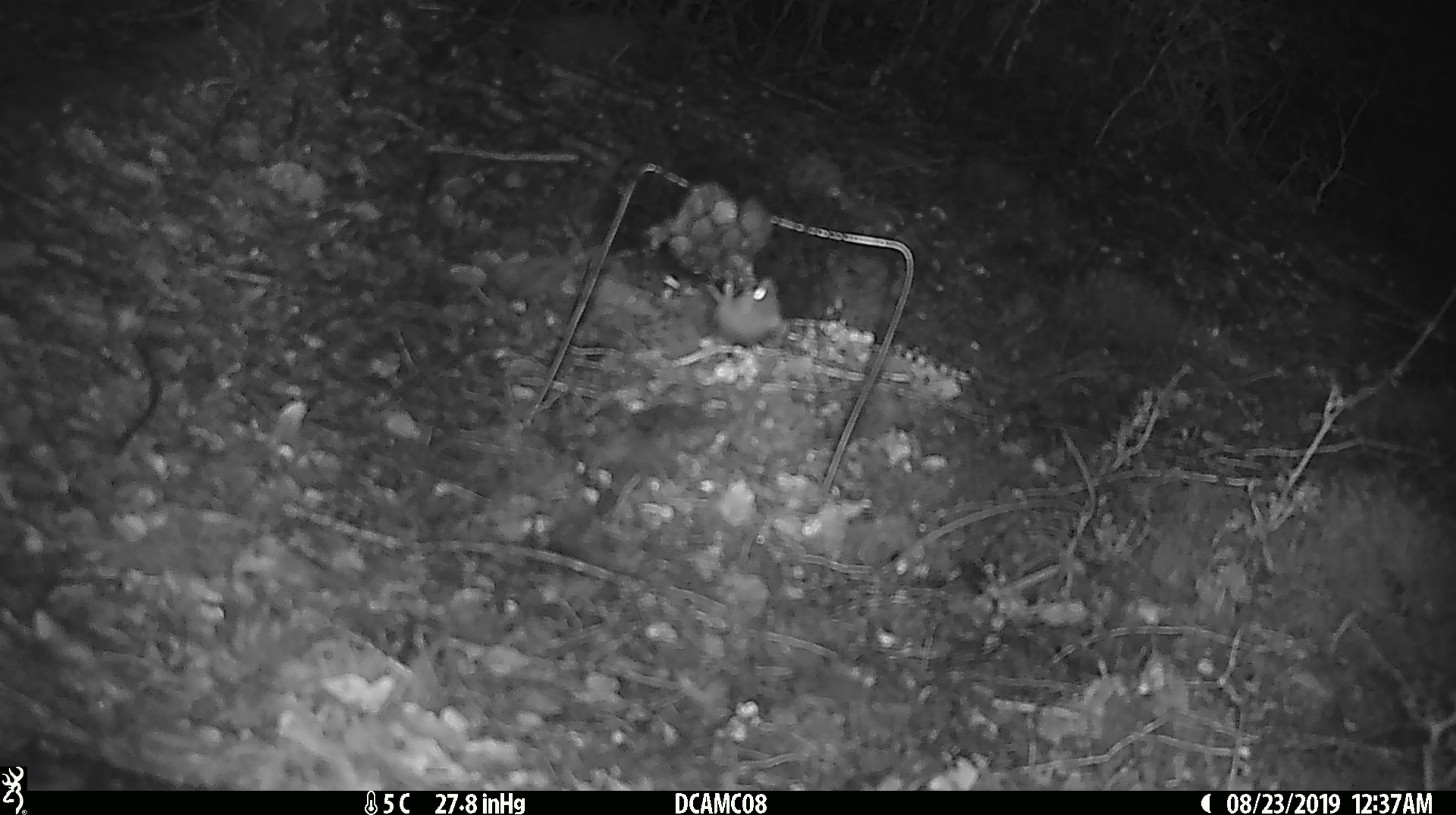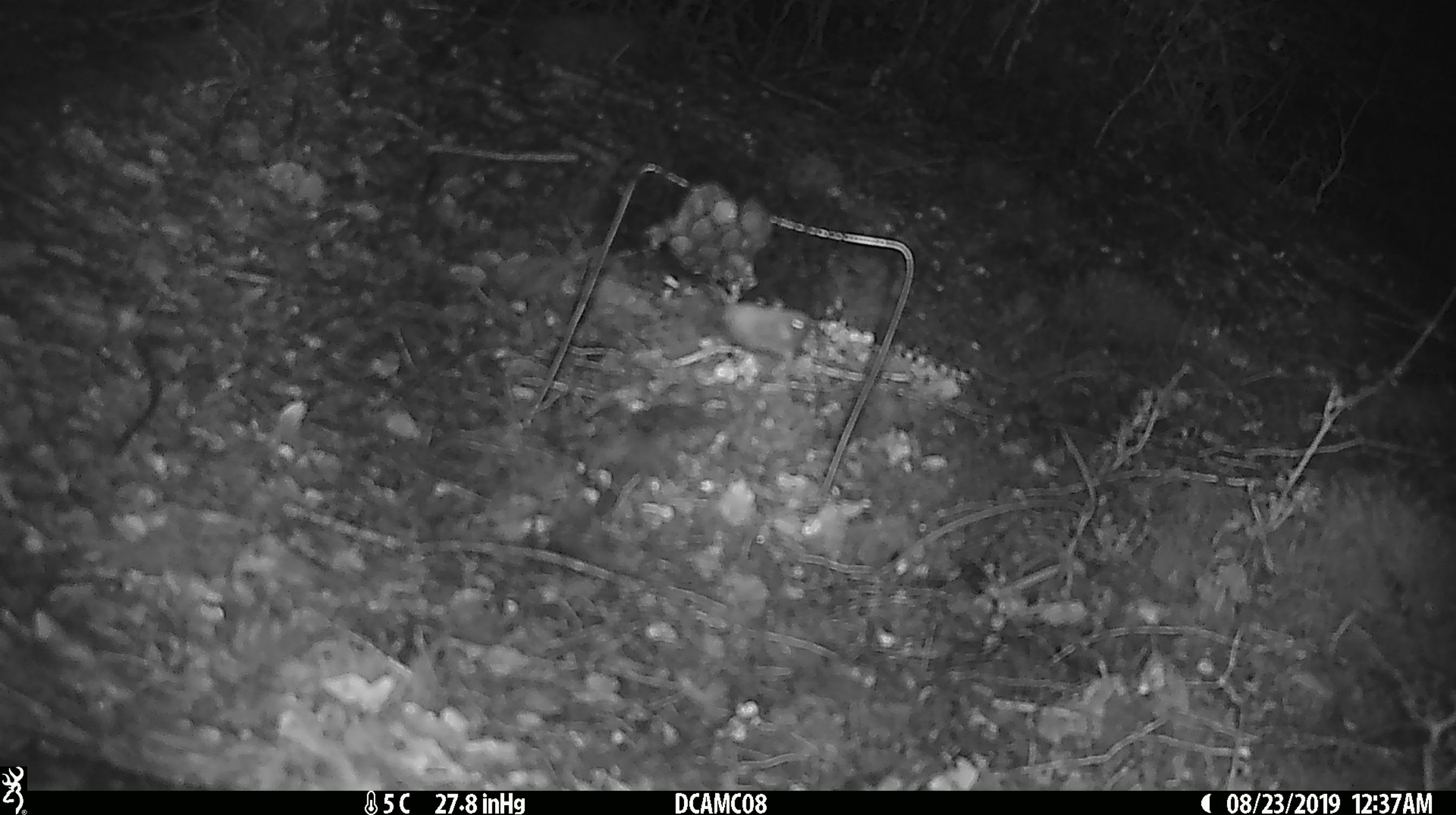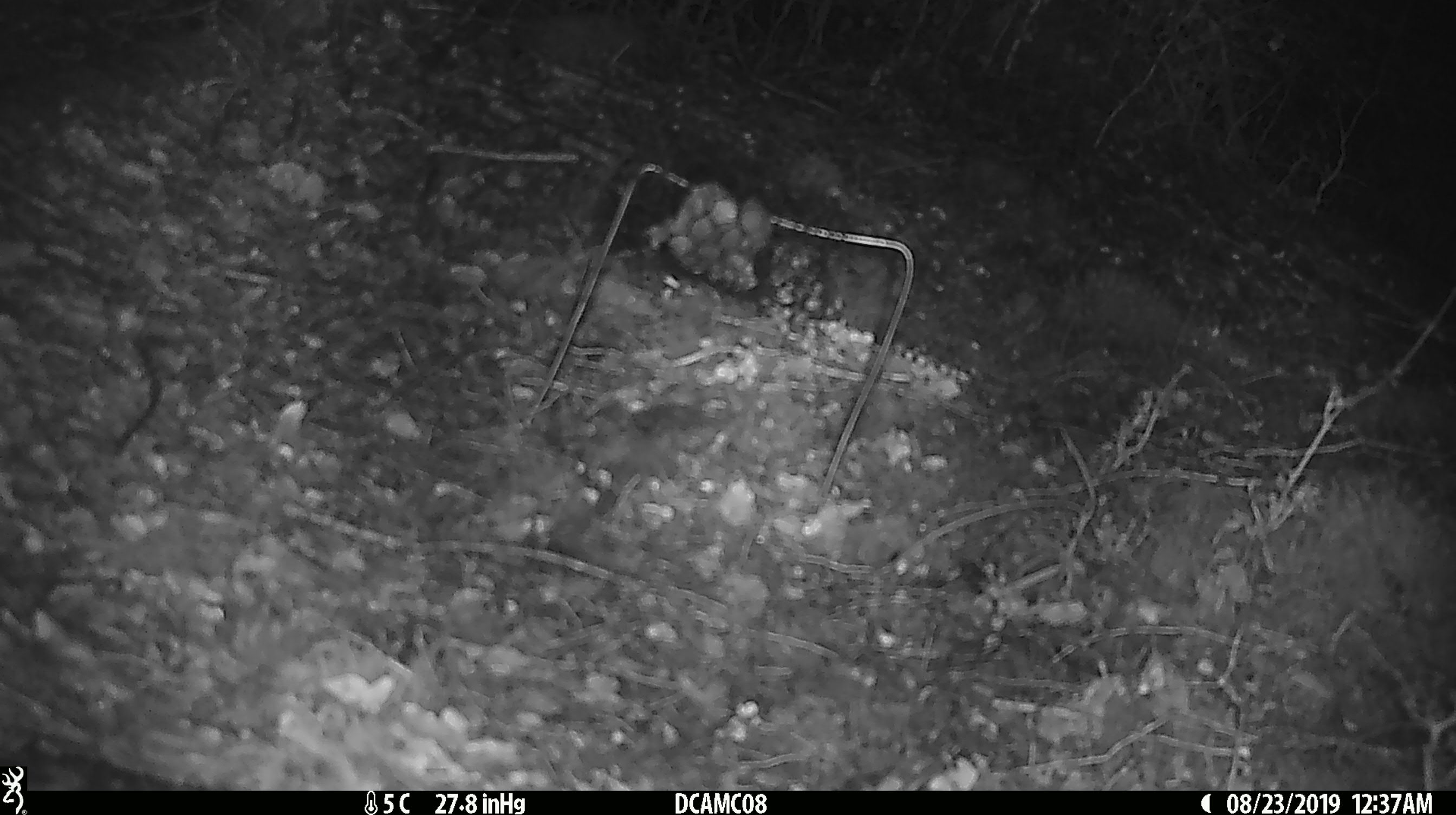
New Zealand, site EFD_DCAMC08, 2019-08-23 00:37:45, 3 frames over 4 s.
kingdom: Animalia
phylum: Chordata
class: Mammalia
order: Rodentia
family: Muridae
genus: Mus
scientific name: Mus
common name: mouse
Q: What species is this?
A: Mouse (Mus).